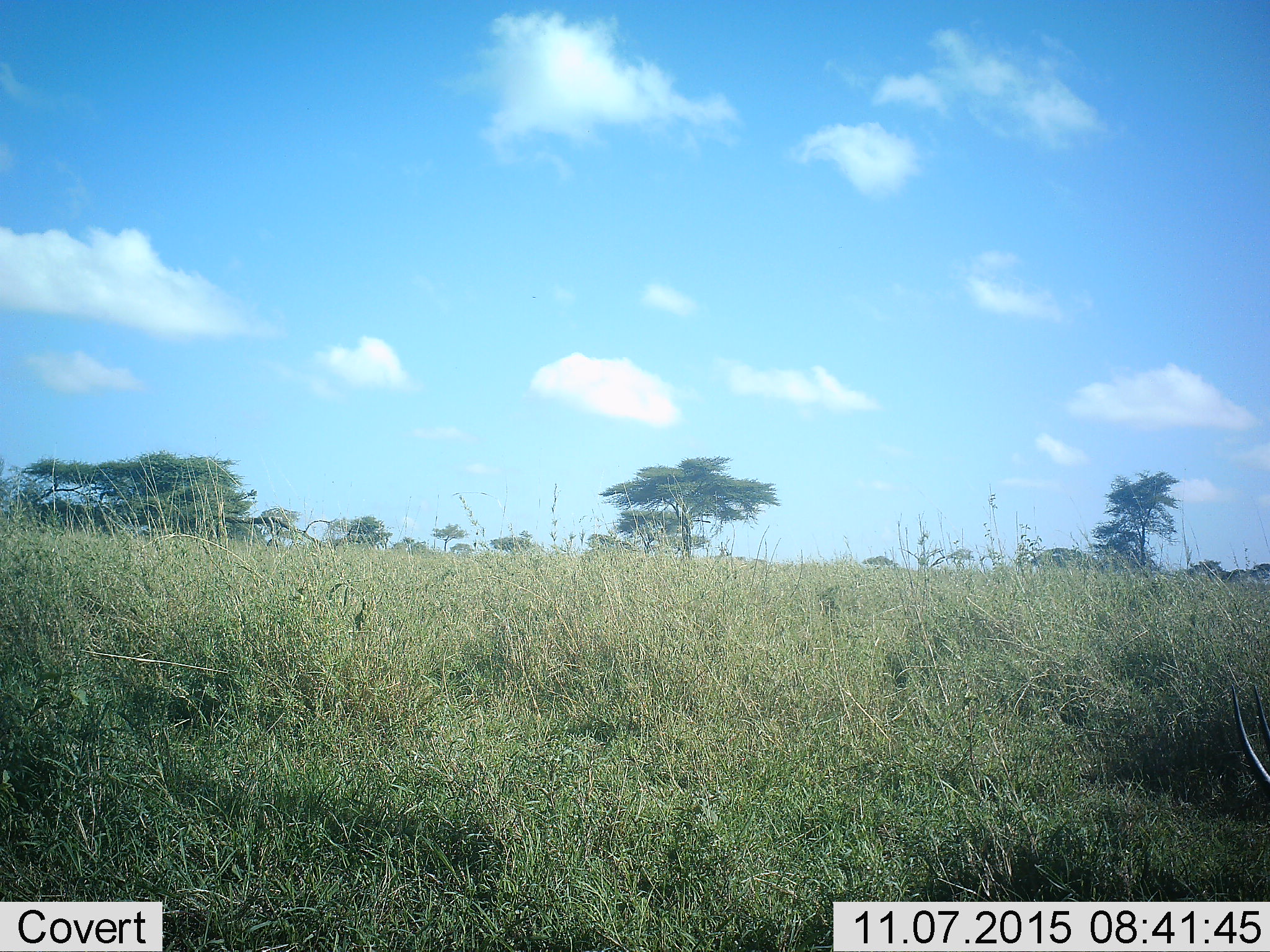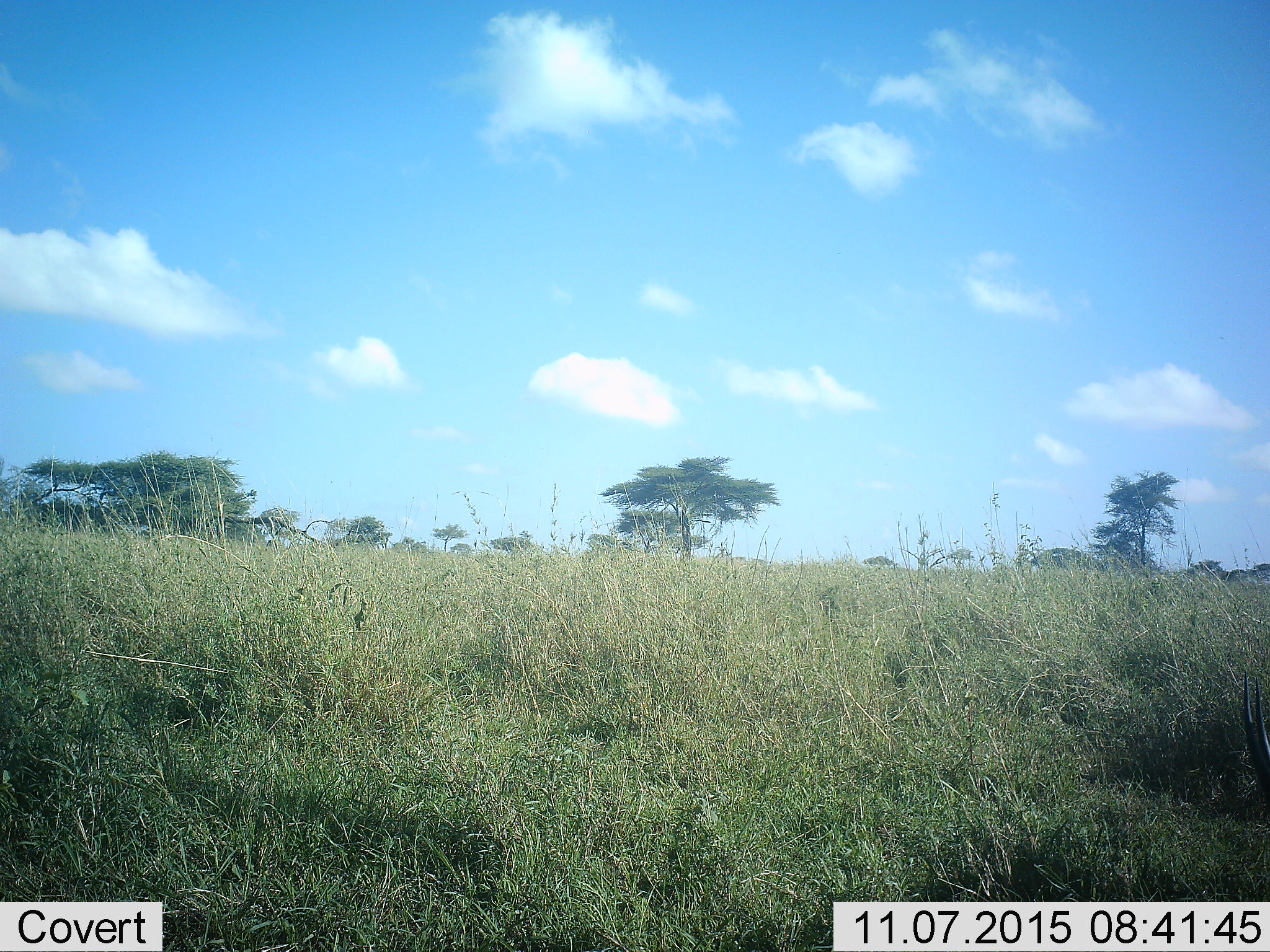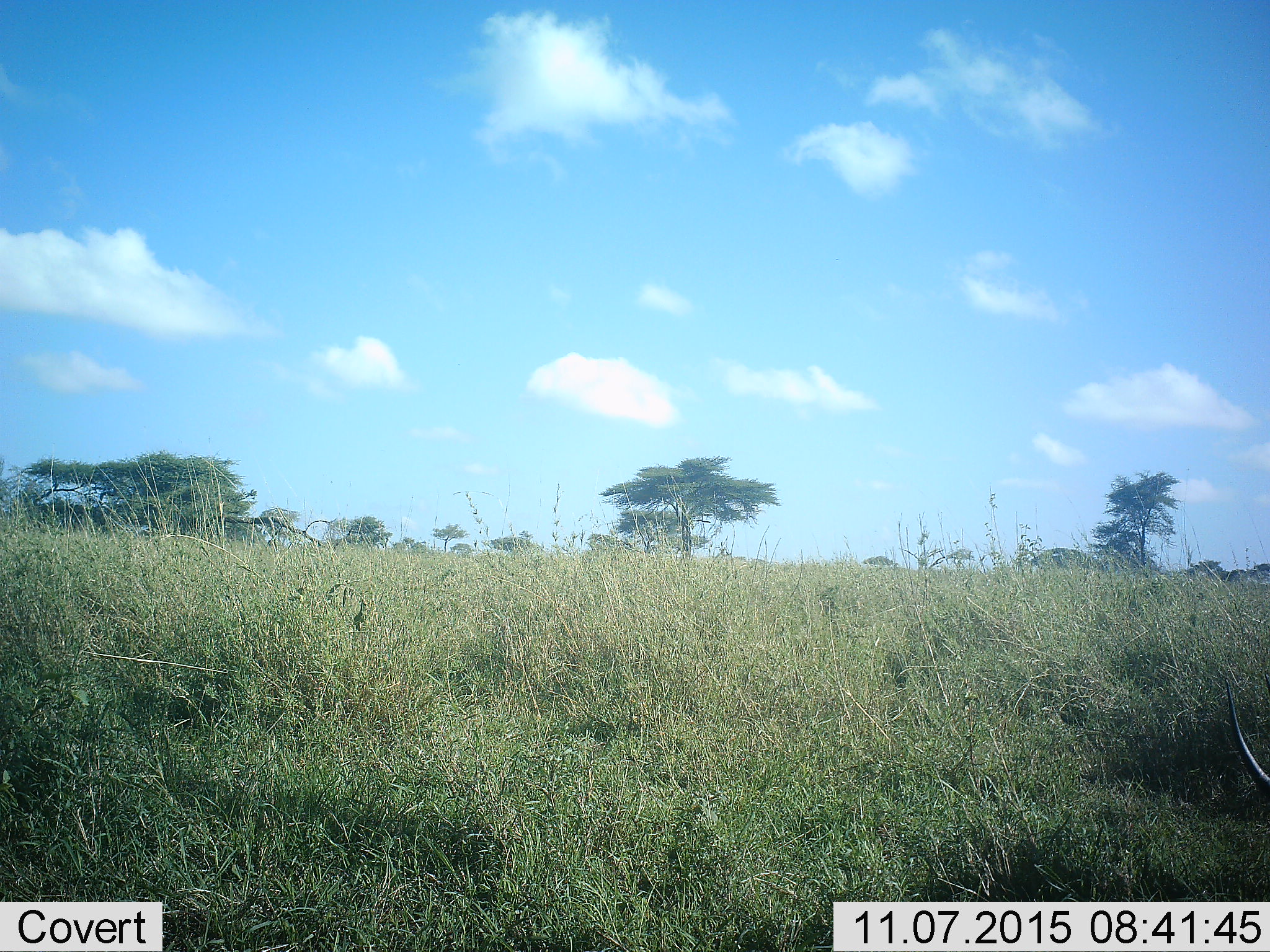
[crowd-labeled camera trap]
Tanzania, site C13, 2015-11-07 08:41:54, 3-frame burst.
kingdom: Animalia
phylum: Chordata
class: Mammalia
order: Artiodactyla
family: Bovidae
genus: Nanger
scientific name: Nanger granti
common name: grant's gazelle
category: gazellegrants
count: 1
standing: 43%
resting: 0%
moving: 29%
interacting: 0%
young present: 0%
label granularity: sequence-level